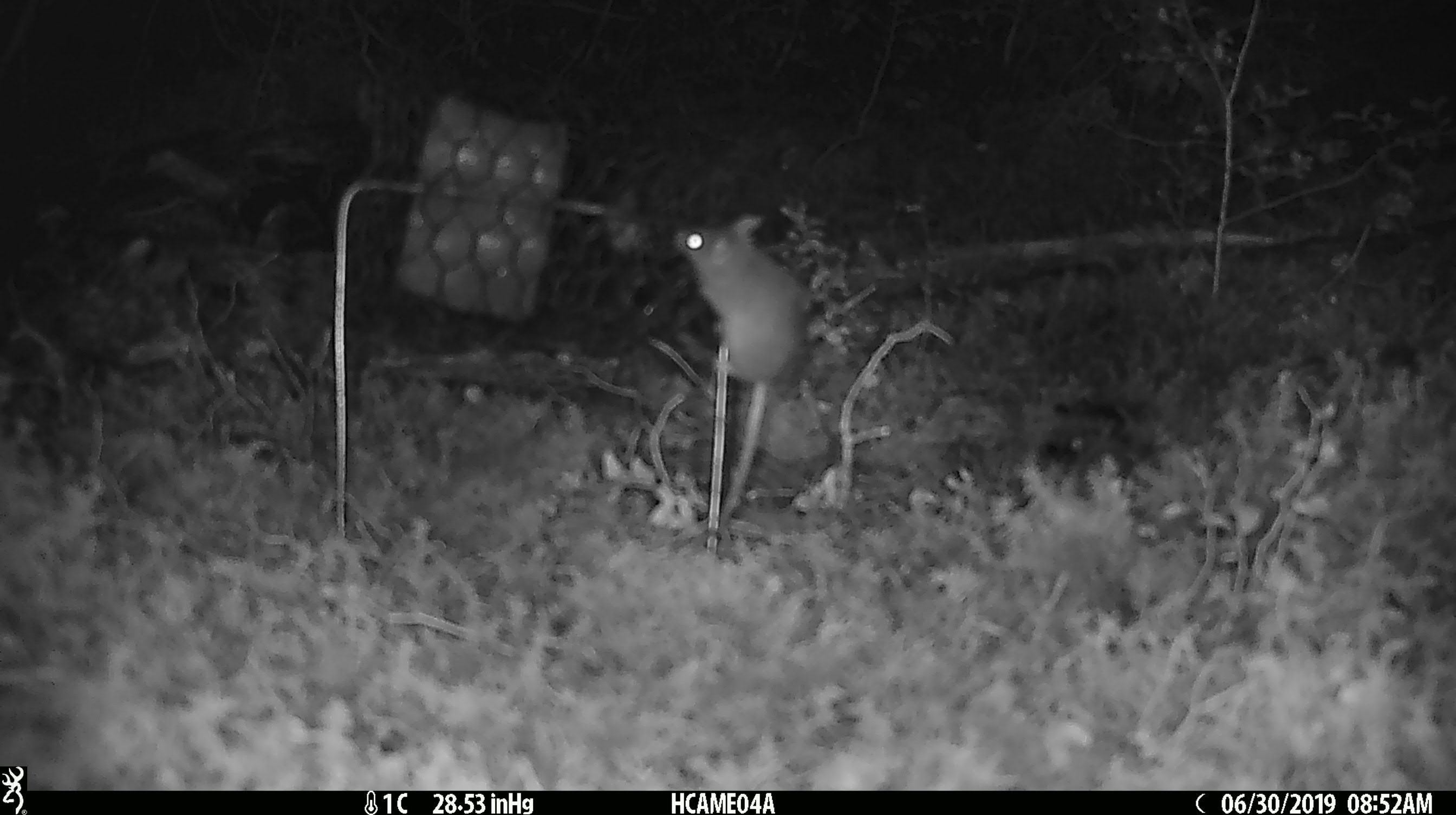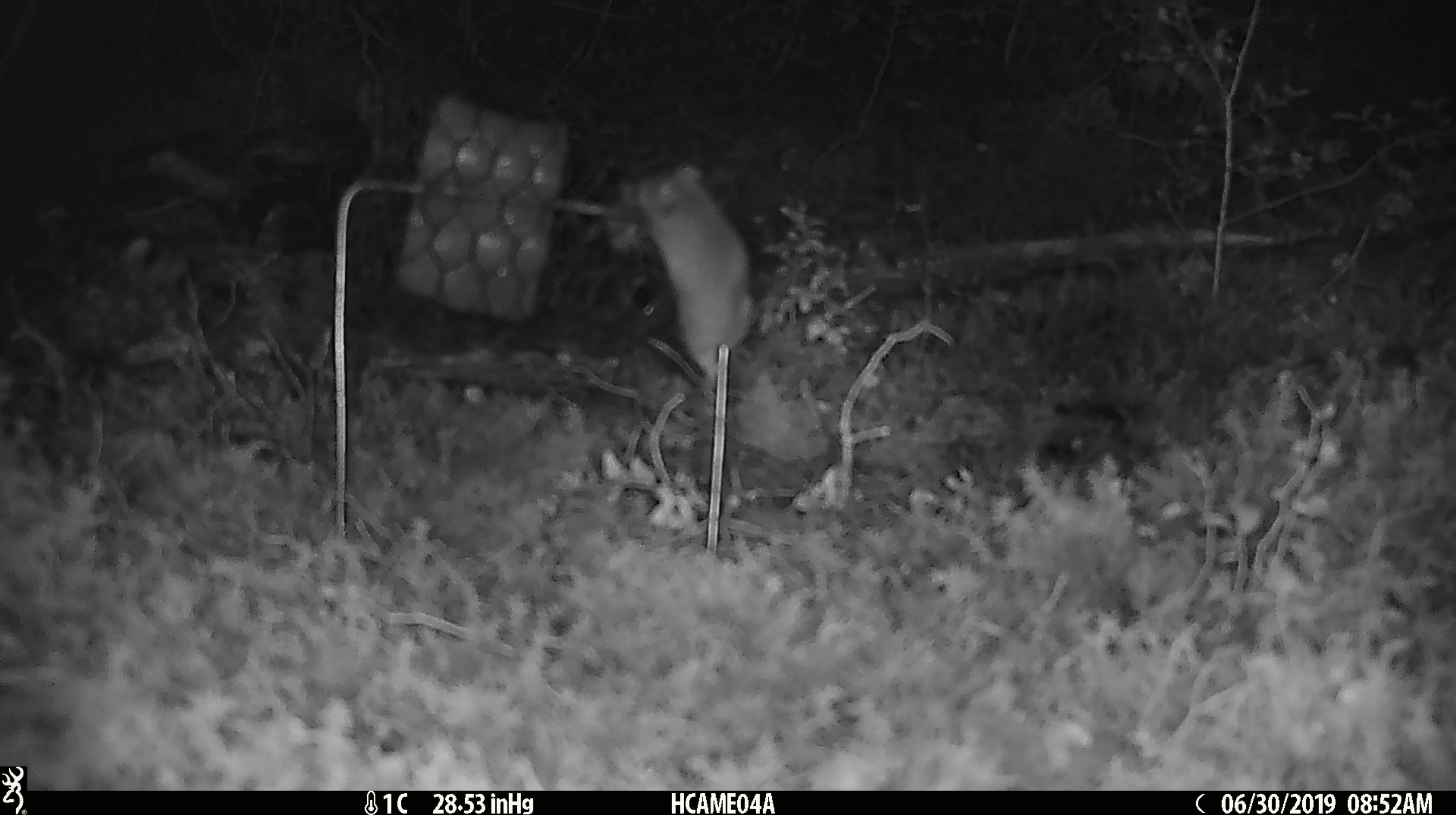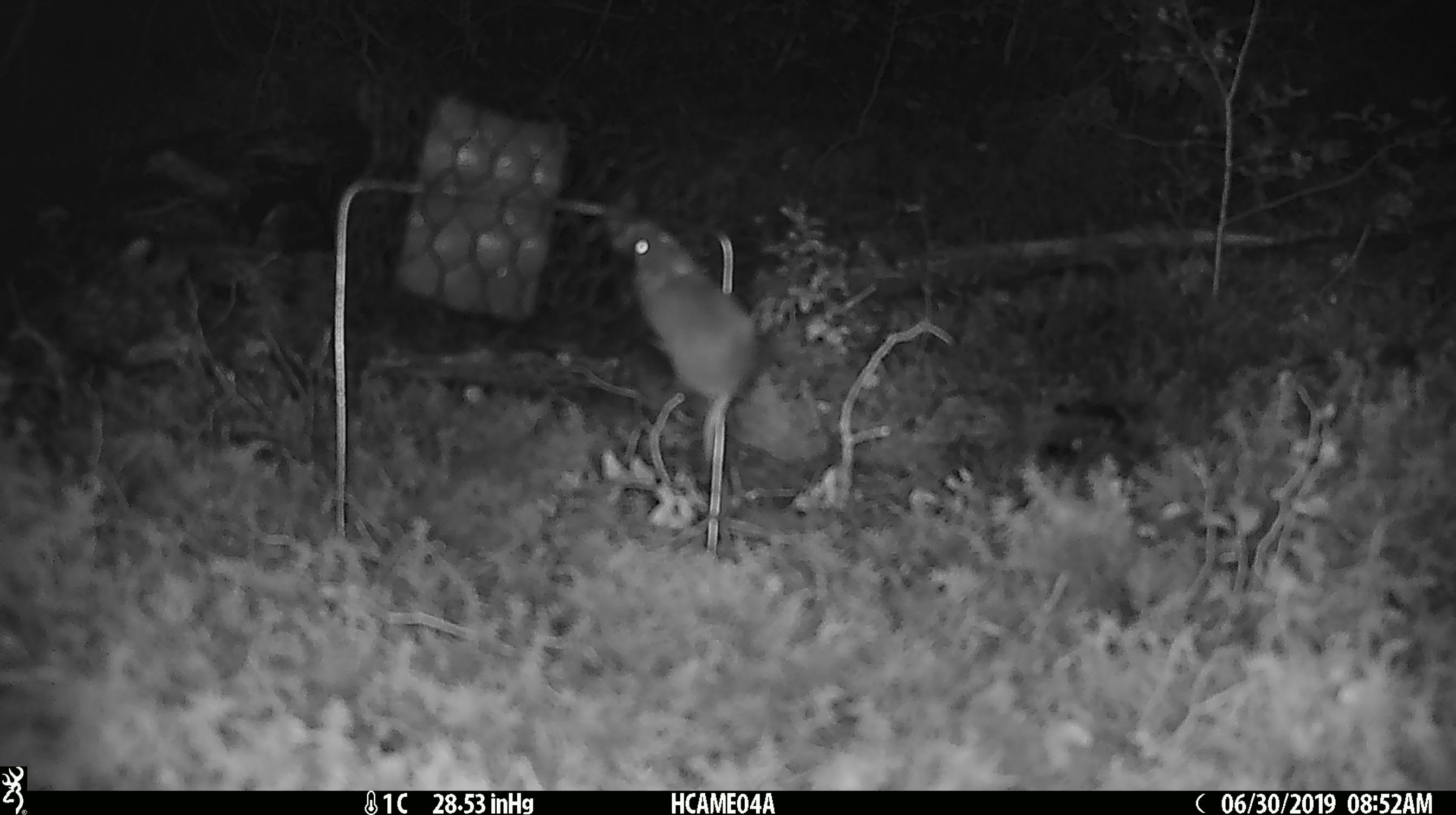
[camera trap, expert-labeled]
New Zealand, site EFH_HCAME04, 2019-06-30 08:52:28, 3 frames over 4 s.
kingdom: Animalia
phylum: Chordata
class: Mammalia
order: Rodentia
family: Muridae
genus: Mus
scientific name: Mus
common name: mouse